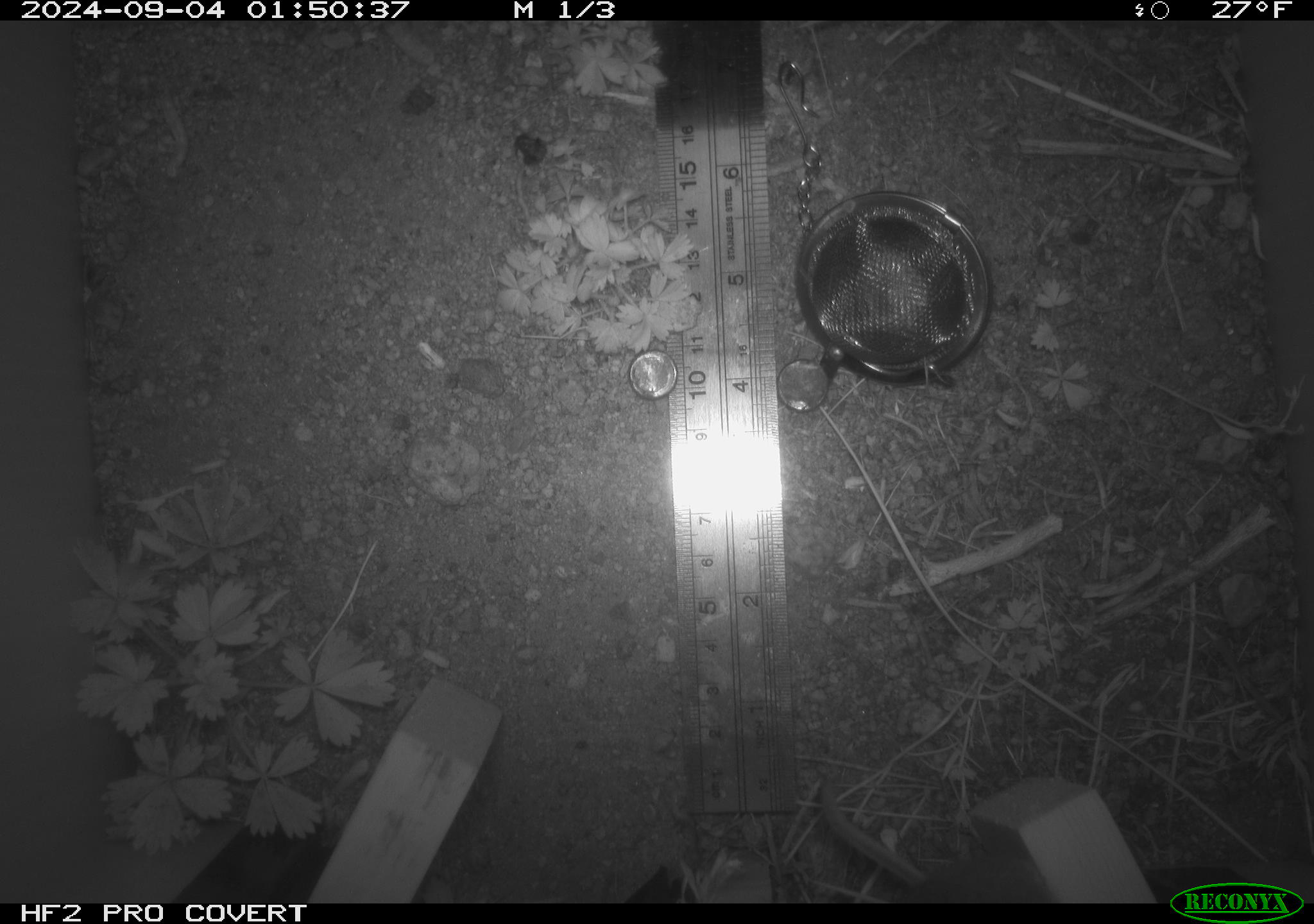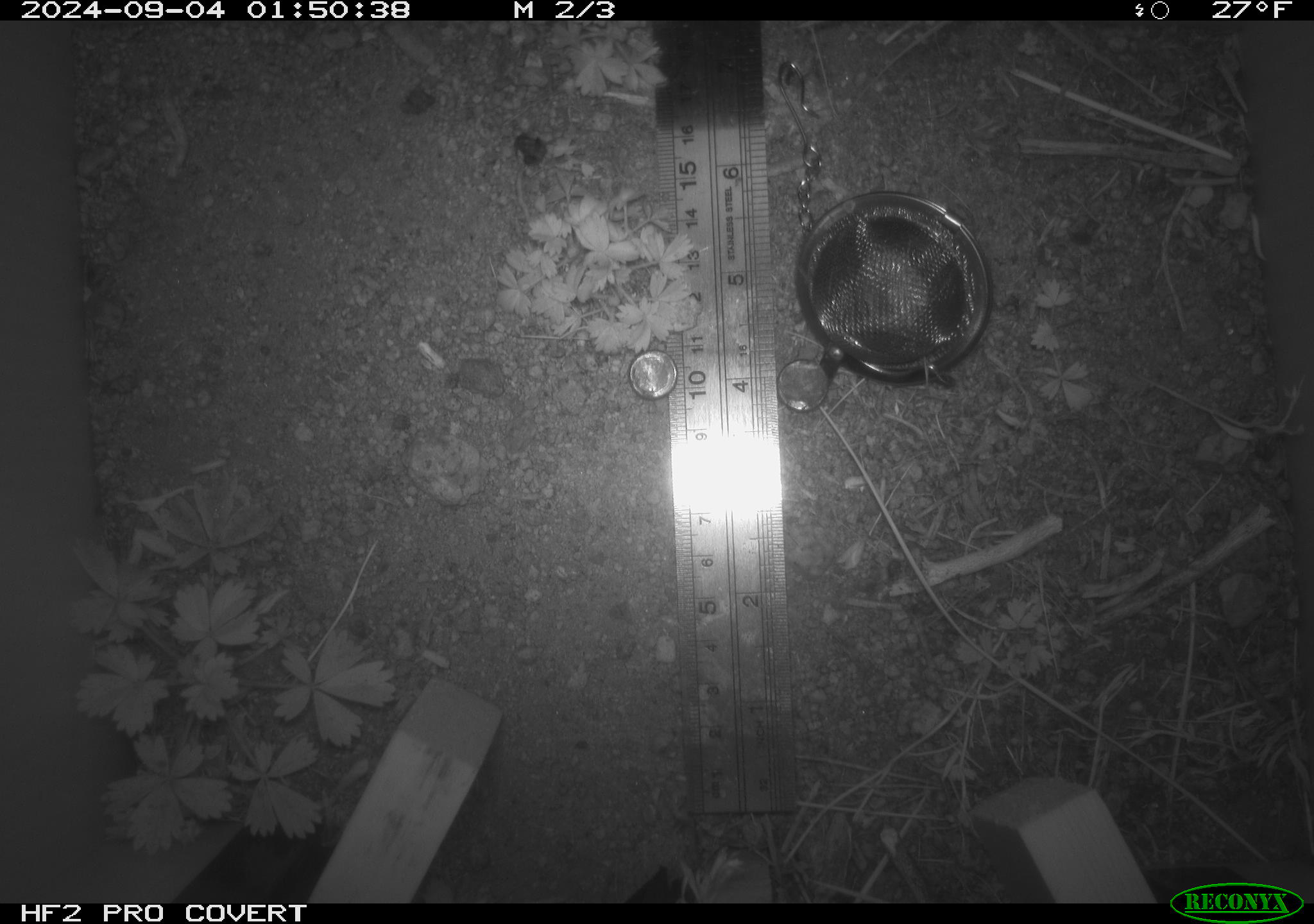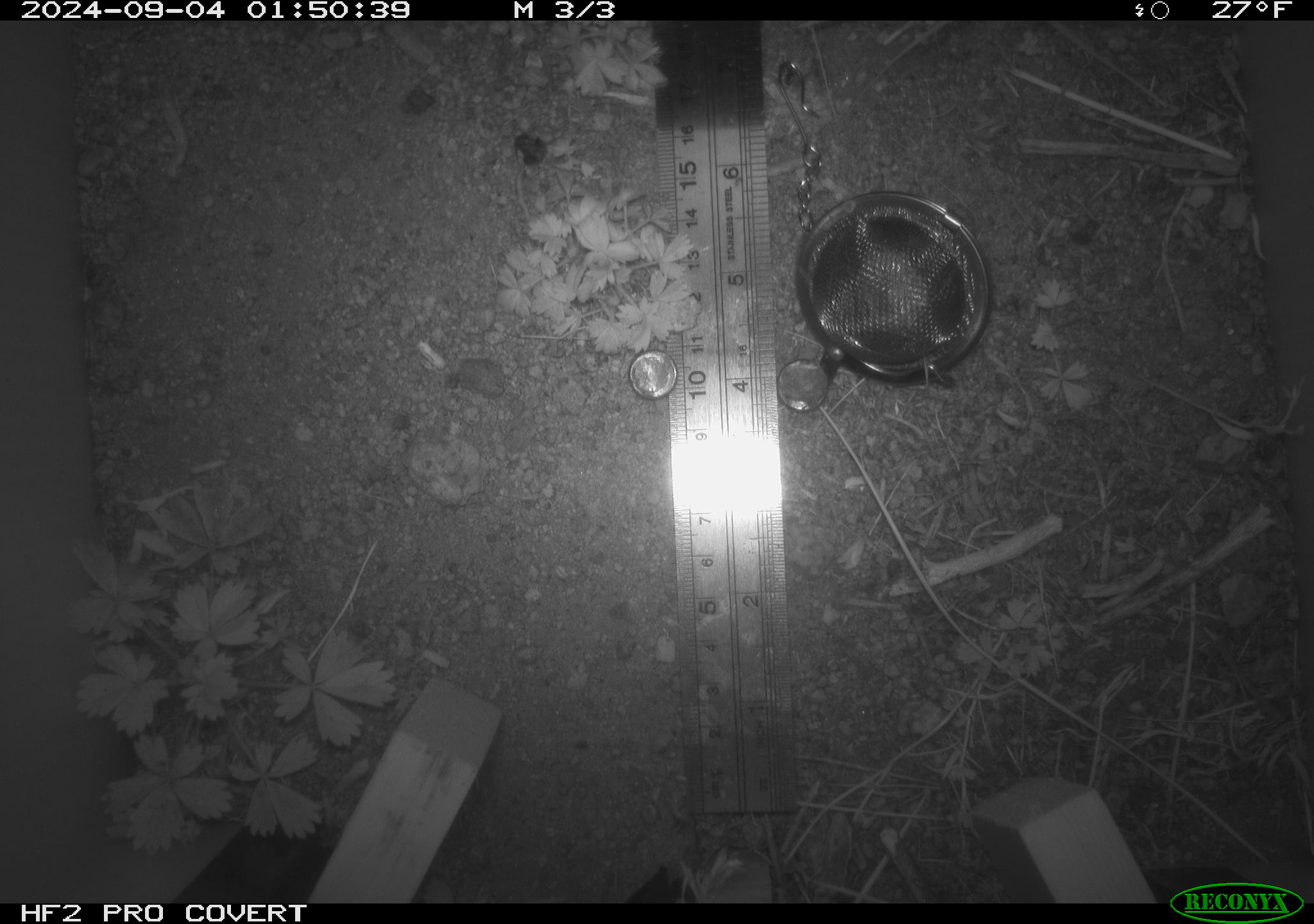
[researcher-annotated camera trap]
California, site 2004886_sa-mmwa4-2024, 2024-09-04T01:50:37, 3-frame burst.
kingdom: Animalia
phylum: Chordata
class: Mammalia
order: Rodentia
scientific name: Rodentia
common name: mouse species